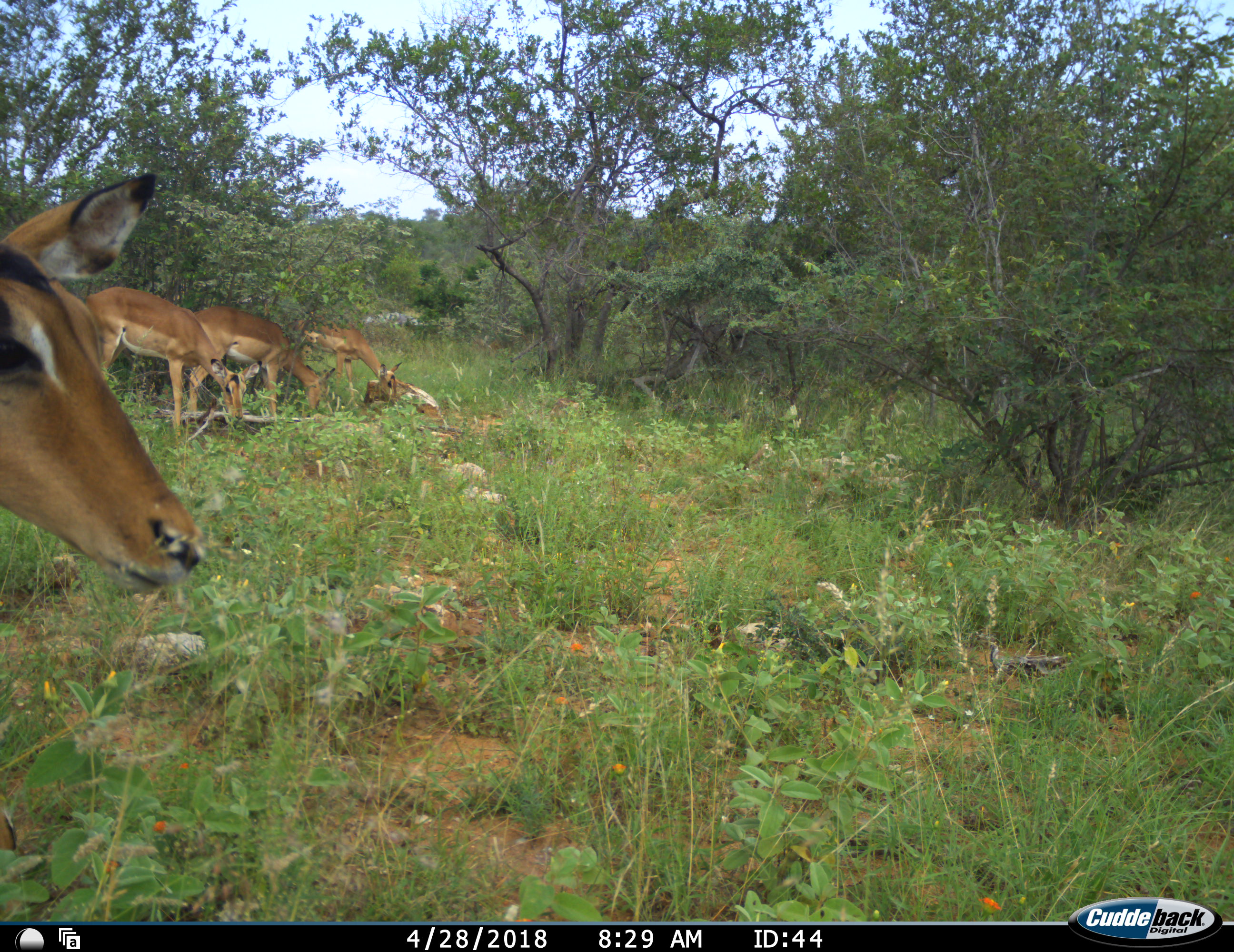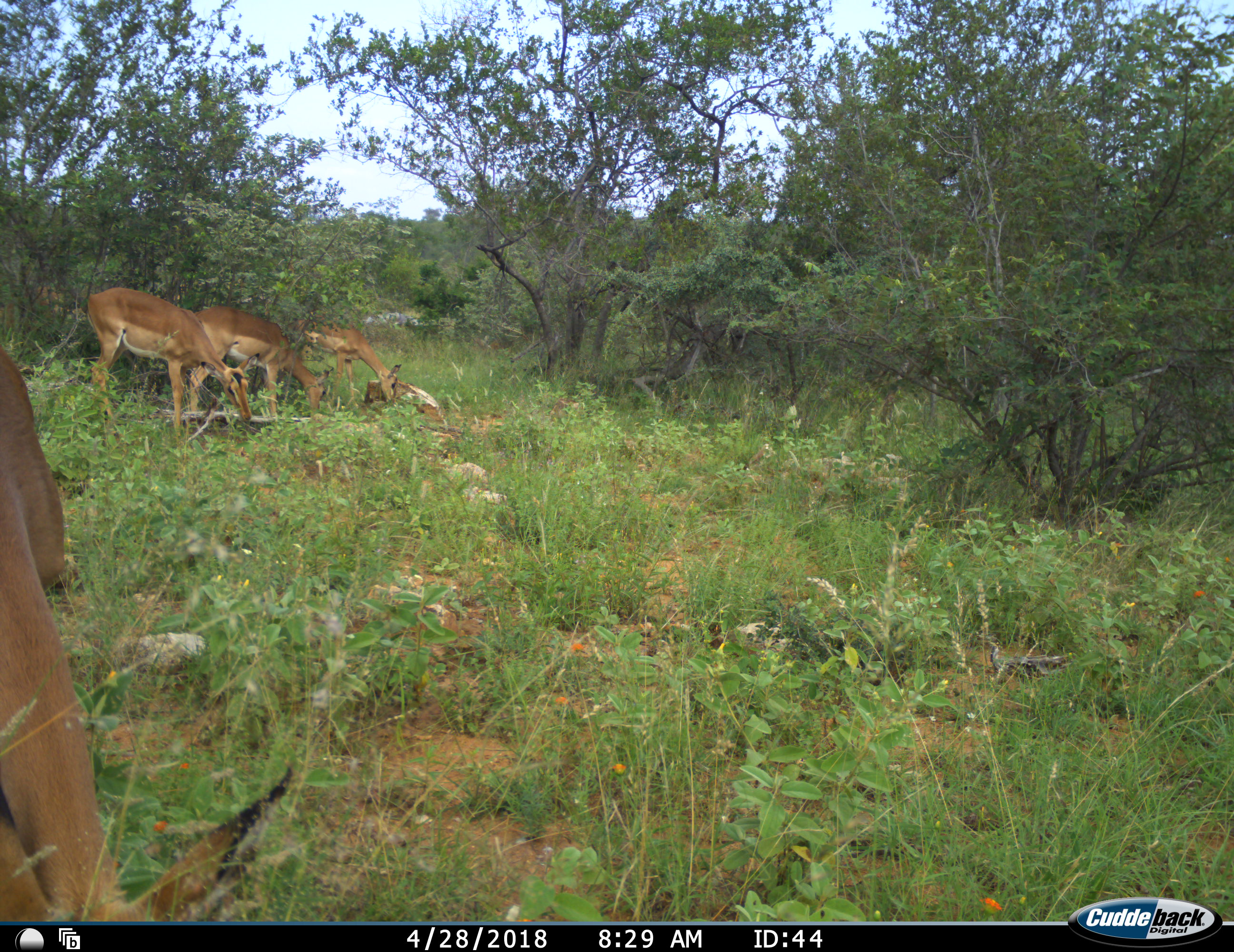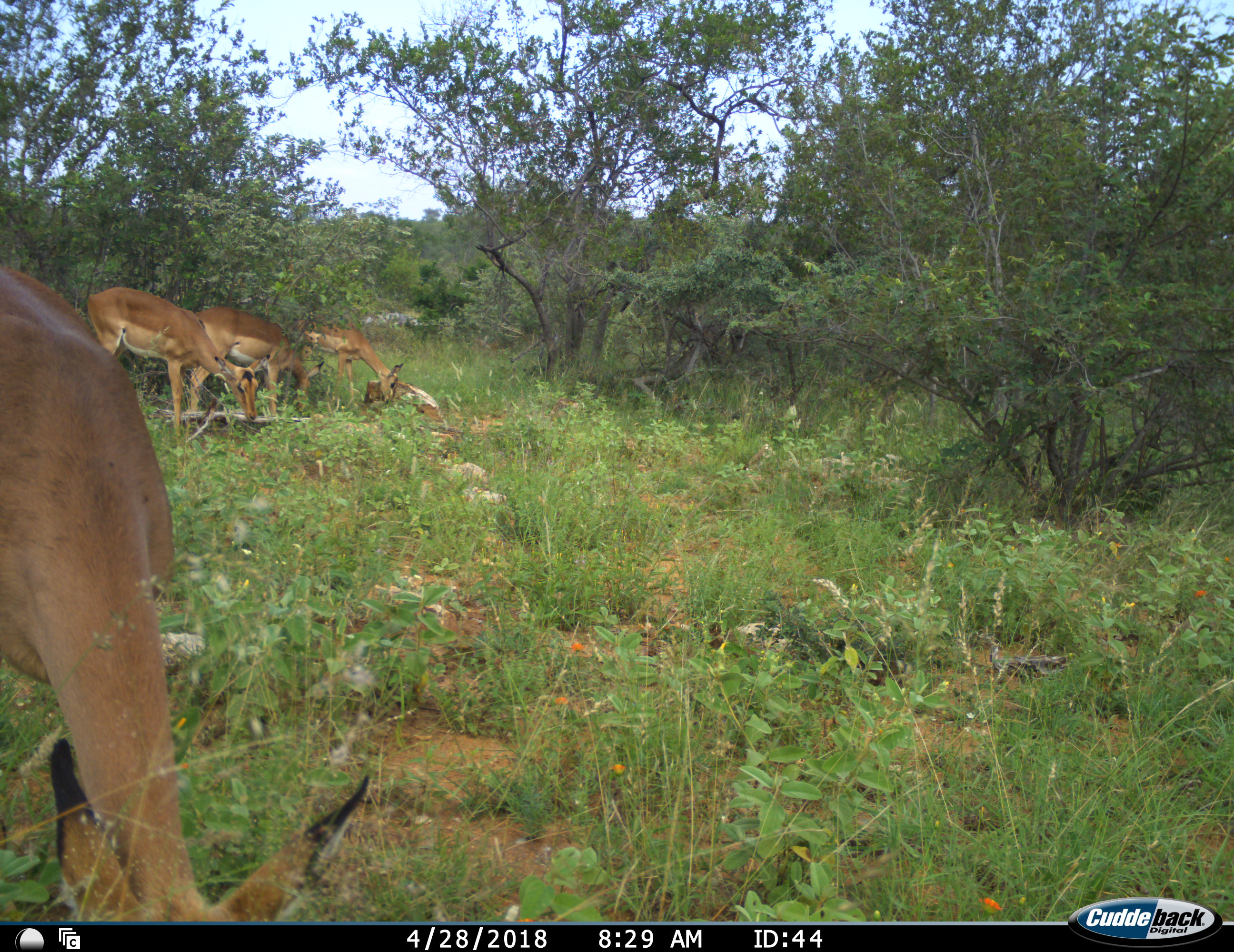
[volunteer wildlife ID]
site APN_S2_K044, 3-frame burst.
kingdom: Animalia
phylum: Chordata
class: Mammalia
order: Artiodactyla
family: Bovidae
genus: Aepyceros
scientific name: Aepyceros melampus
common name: impala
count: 4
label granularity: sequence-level